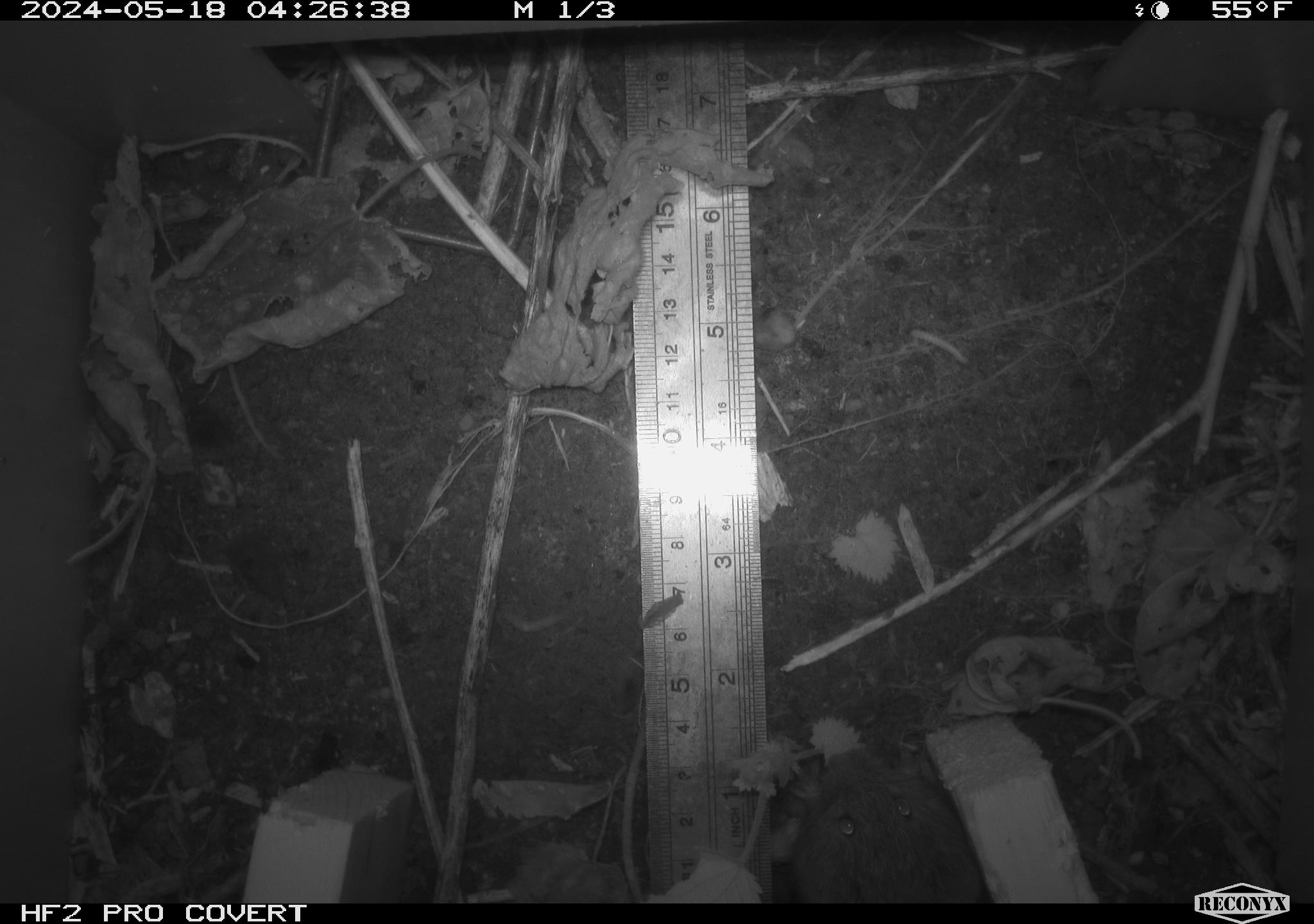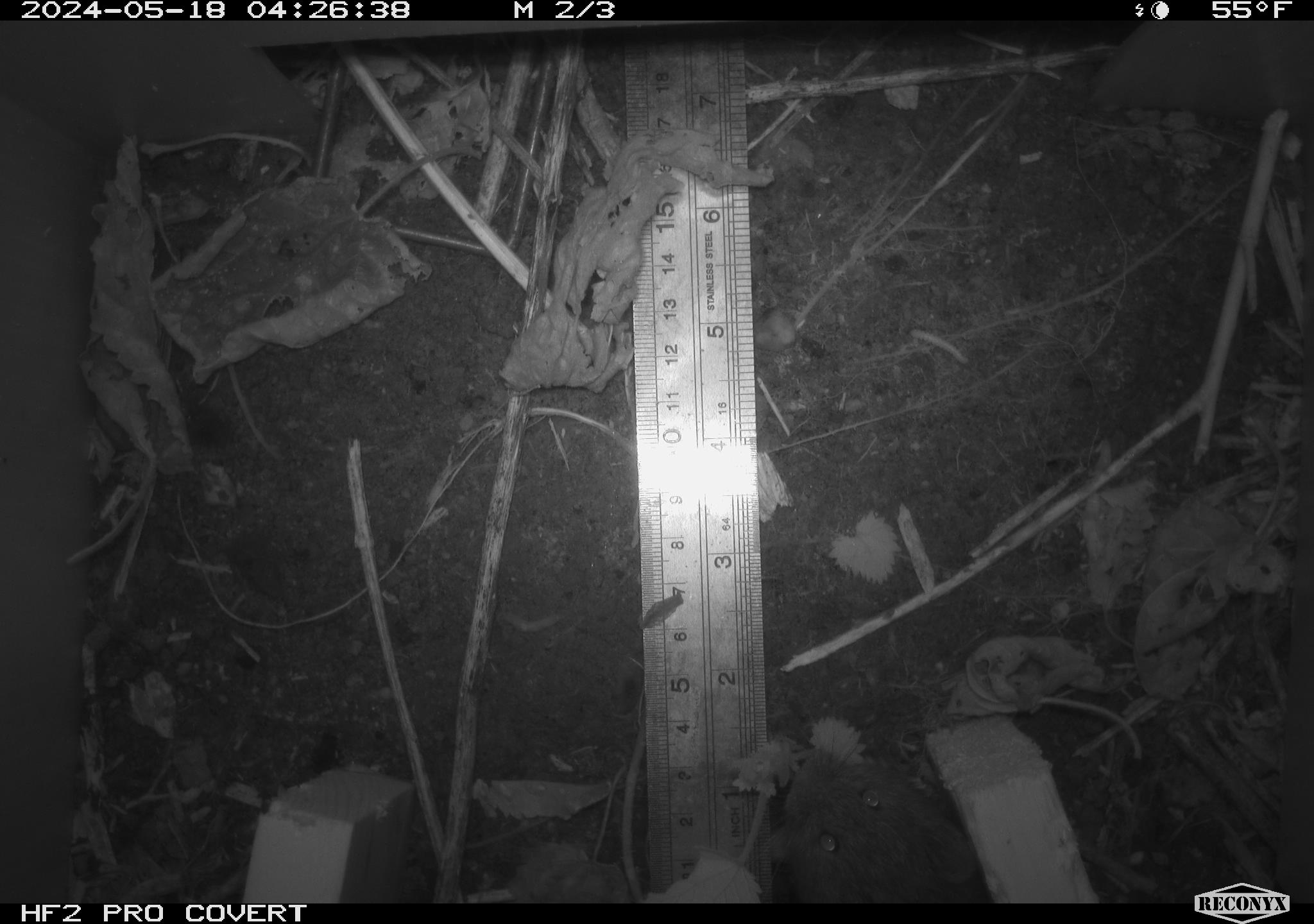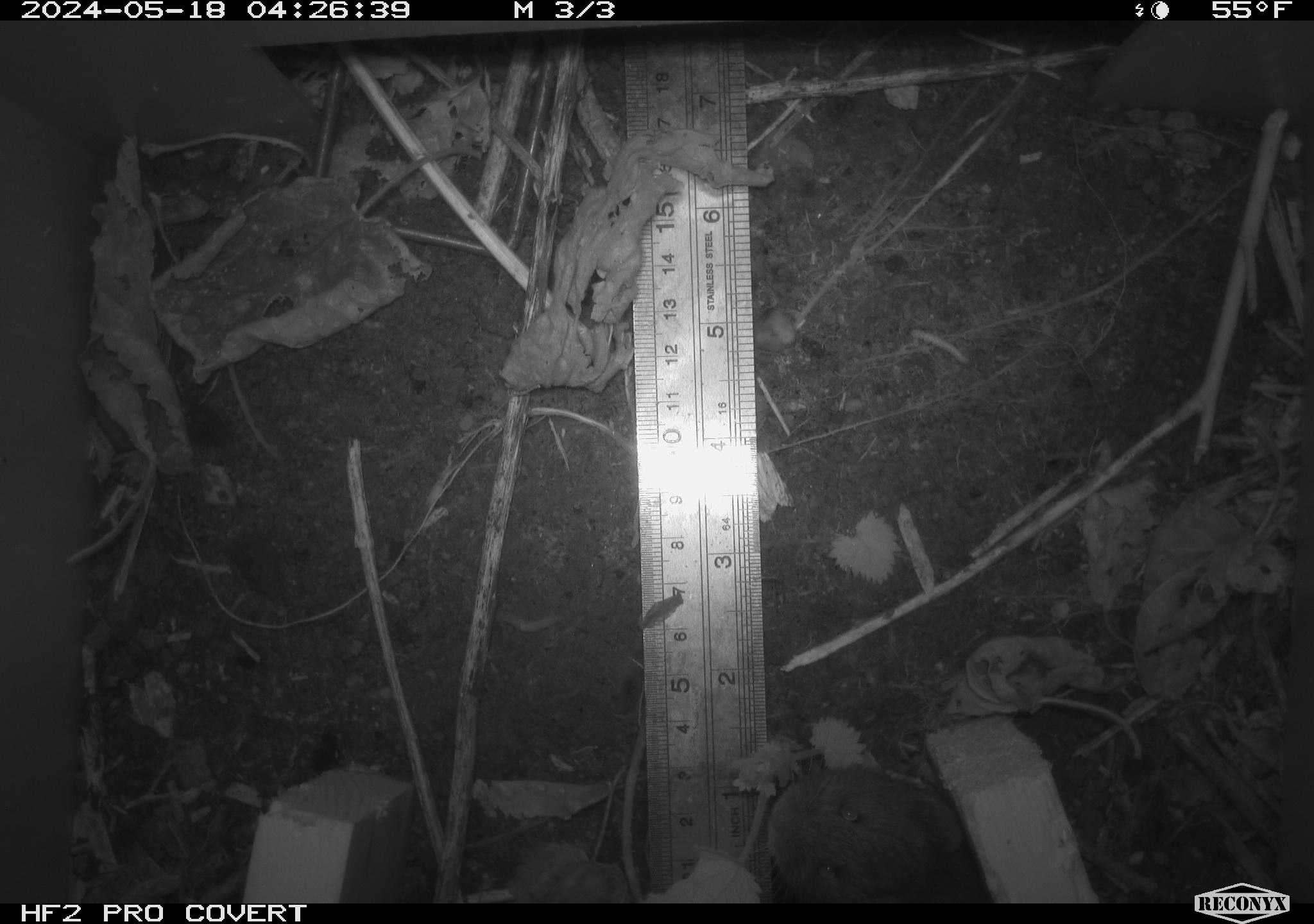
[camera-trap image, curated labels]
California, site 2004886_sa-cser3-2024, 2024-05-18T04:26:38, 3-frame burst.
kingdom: Animalia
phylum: Chordata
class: Mammalia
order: Rodentia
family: Cricetidae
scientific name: Cricetidae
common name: hamsters, voles, lemmings, and allies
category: cricetidae family